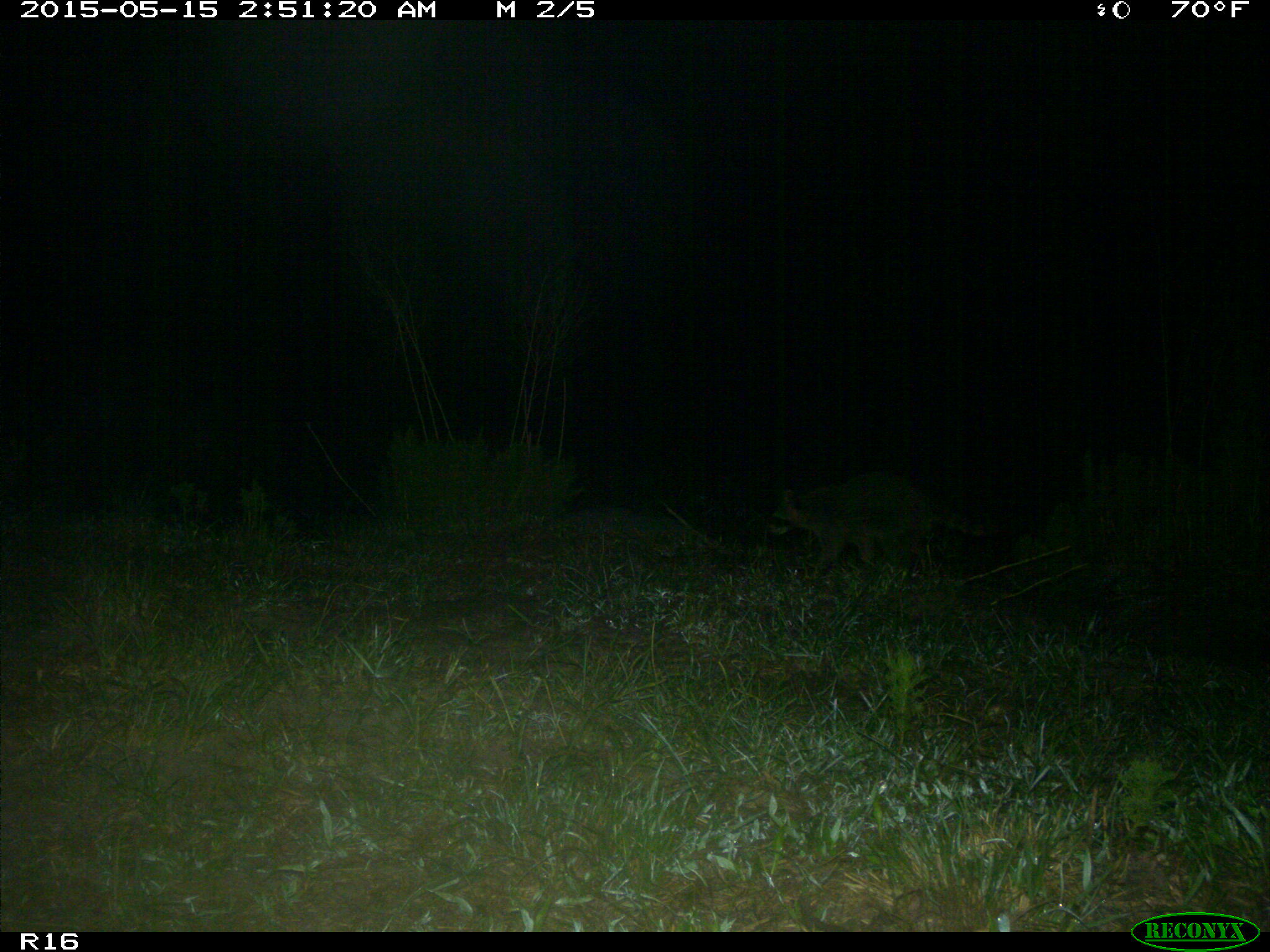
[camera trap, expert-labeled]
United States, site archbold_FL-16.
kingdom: Animalia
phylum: Chordata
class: Mammalia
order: Carnivora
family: Procyonidae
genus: Procyon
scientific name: Procyon lotor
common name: common raccoon